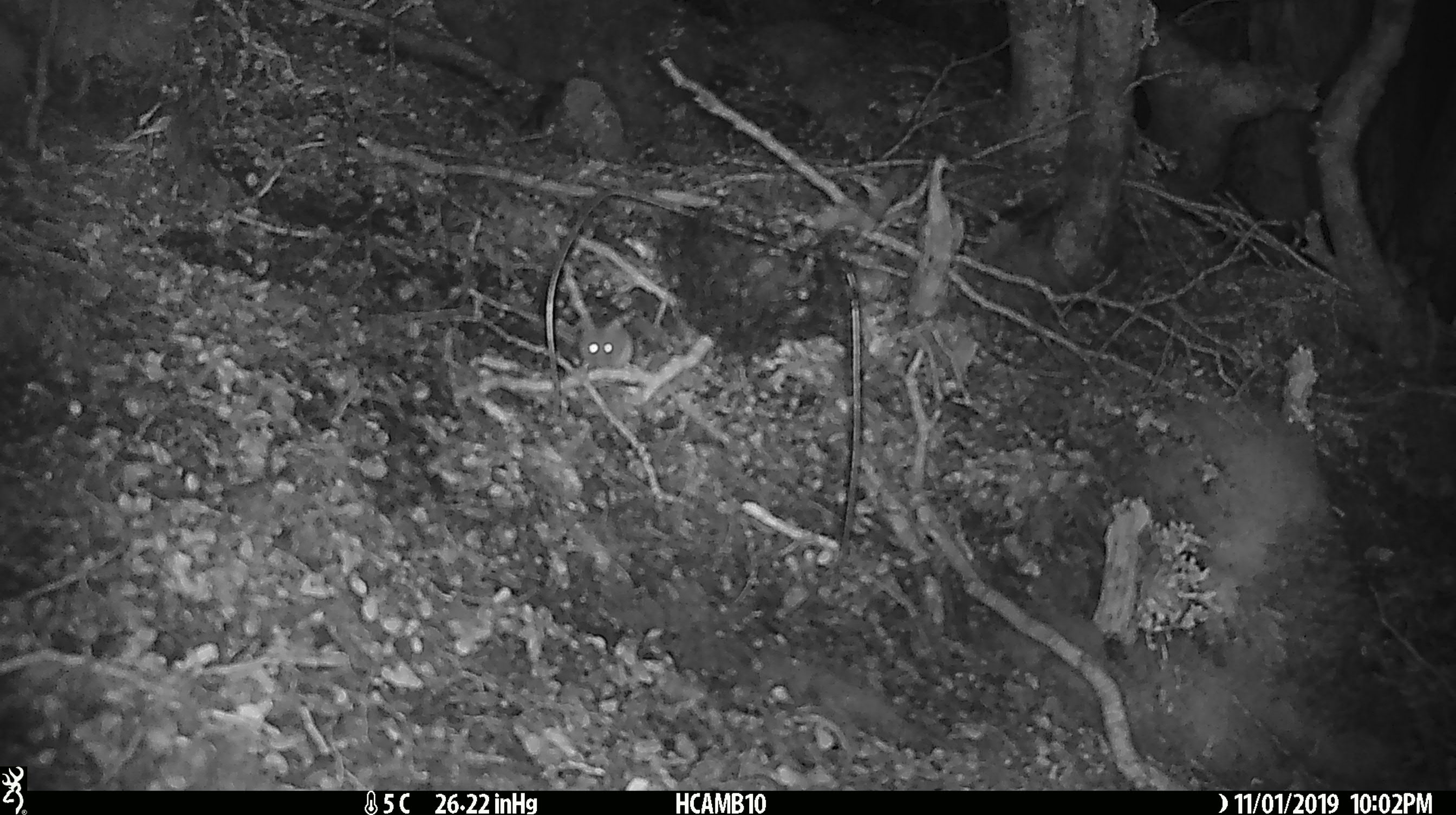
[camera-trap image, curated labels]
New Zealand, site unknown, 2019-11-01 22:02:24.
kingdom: Animalia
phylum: Chordata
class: Mammalia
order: Rodentia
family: Muridae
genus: Mus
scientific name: Mus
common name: mouse